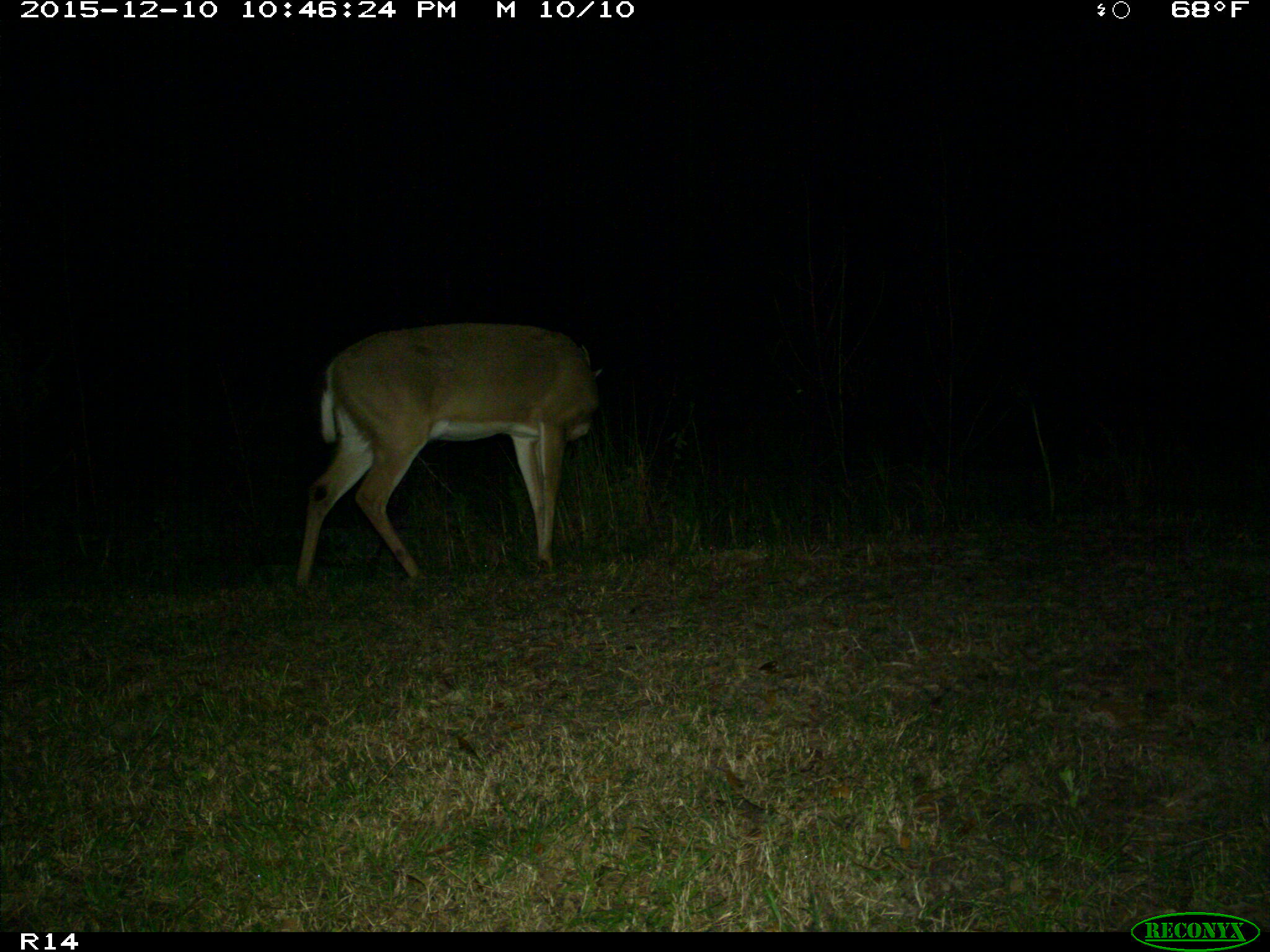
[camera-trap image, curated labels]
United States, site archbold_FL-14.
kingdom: Animalia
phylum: Chordata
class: Mammalia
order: Artiodactyla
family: Cervidae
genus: Odocoileus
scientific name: Odocoileus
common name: deer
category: unidentified deer